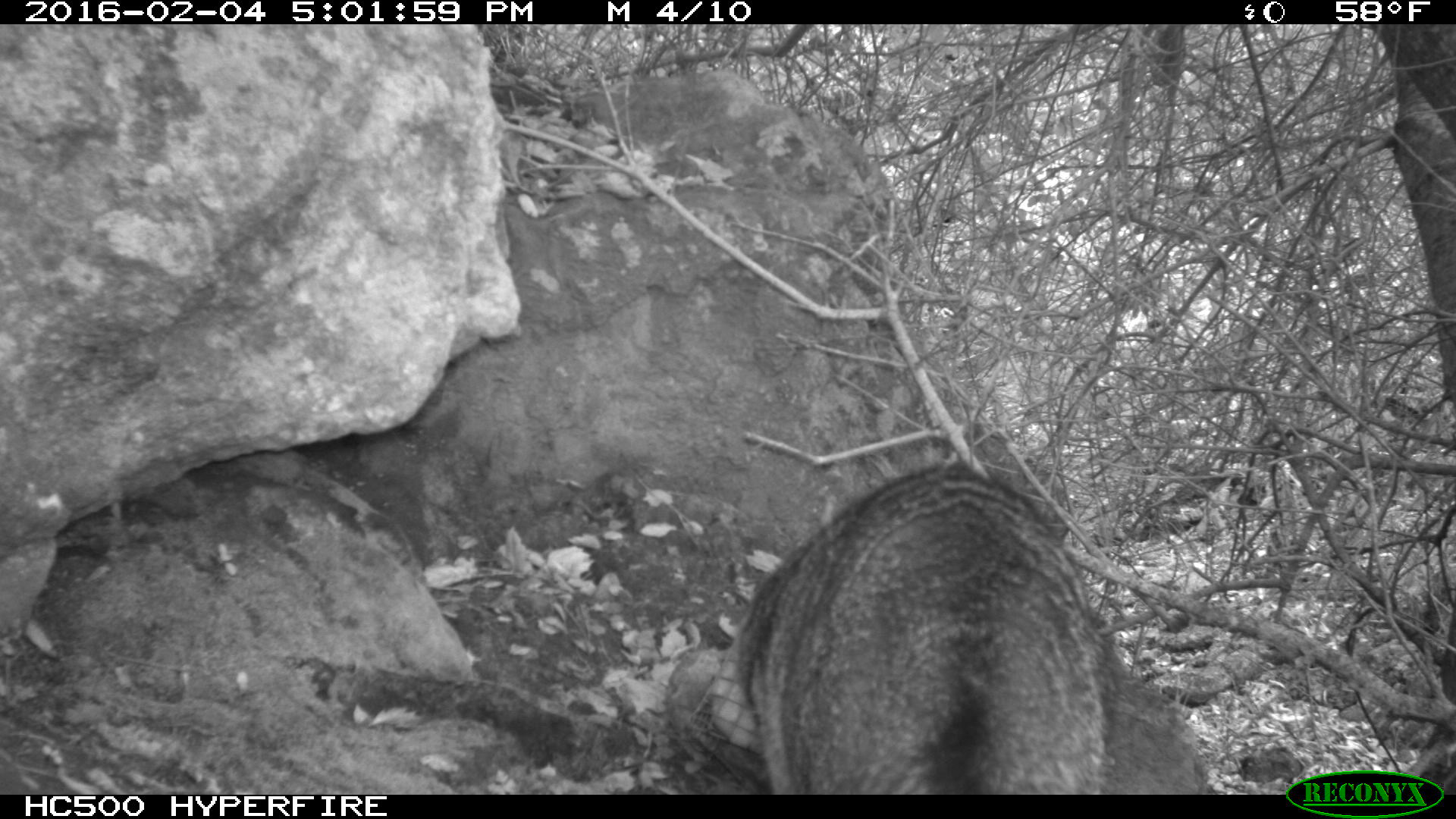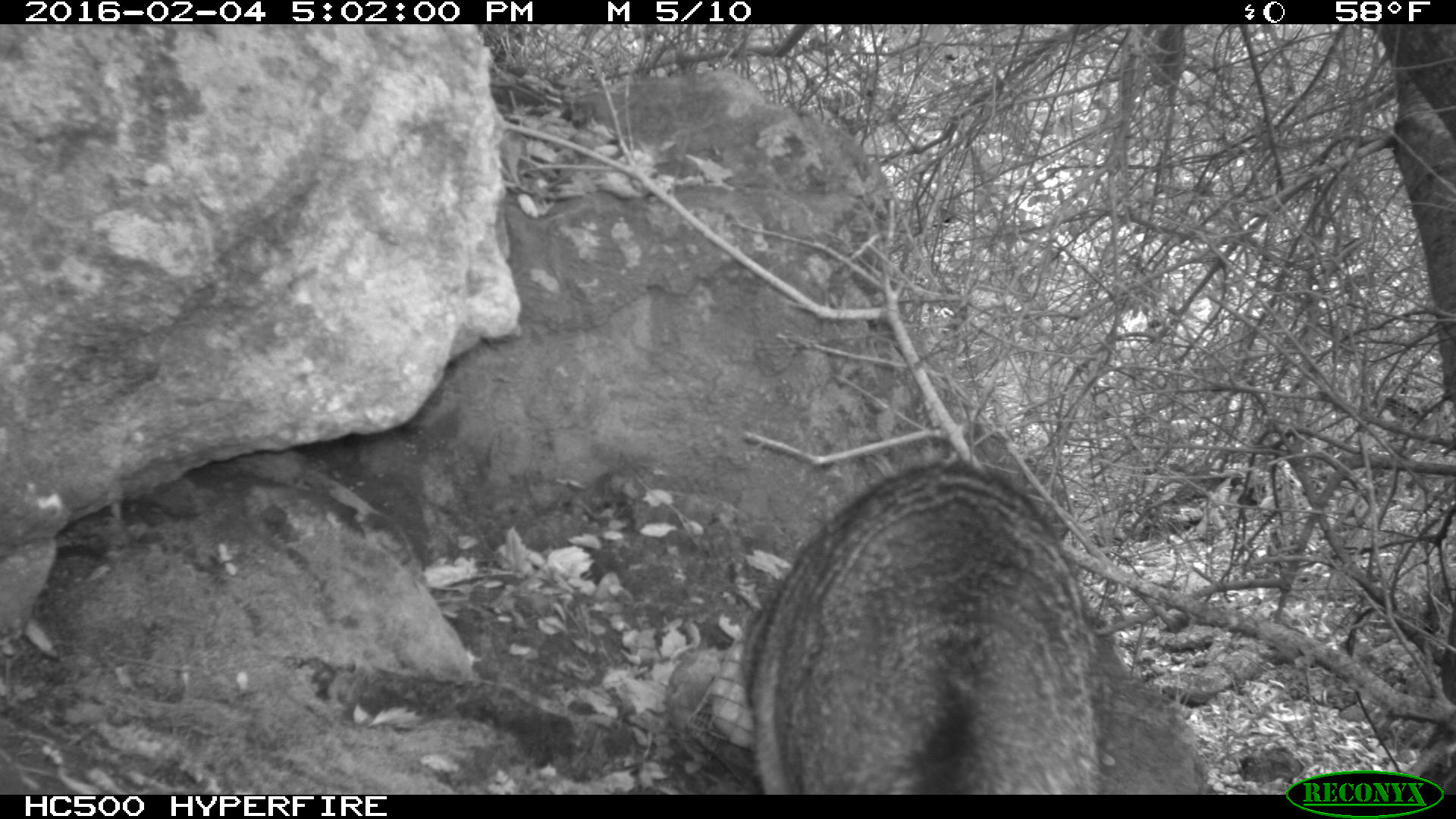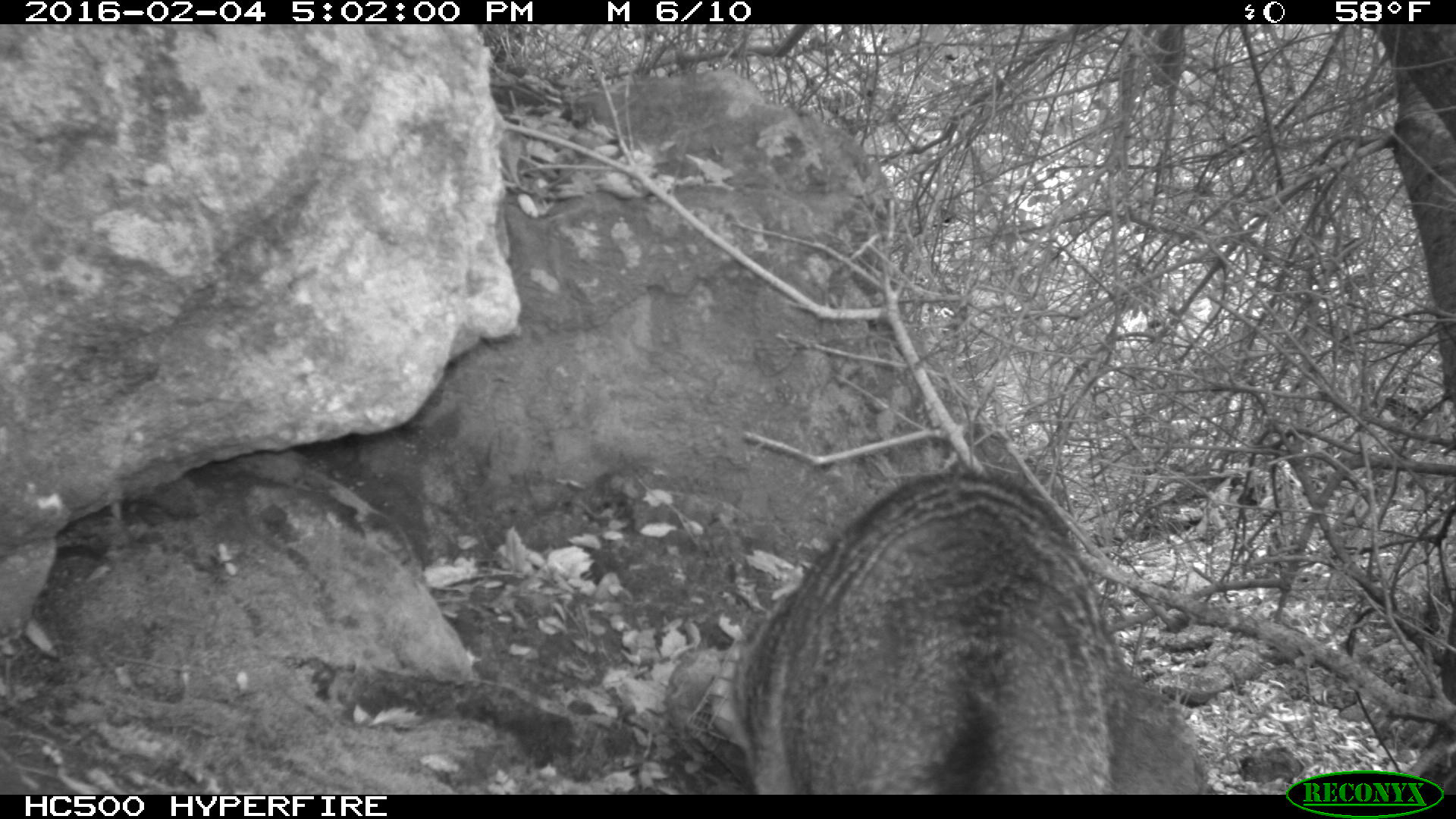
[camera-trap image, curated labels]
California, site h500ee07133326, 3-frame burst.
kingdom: Animalia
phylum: Chordata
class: Mammalia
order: Carnivora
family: Canidae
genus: Urocyon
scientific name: Urocyon littoralis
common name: island fox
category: fox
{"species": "fox (island fox) (Urocyon littoralis)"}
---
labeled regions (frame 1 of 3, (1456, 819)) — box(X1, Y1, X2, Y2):
fox: box(736, 463, 1111, 795)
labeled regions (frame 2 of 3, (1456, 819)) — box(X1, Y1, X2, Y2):
fox: box(739, 458, 1115, 795)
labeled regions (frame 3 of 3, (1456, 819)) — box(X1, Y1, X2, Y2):
fox: box(708, 467, 1199, 793)